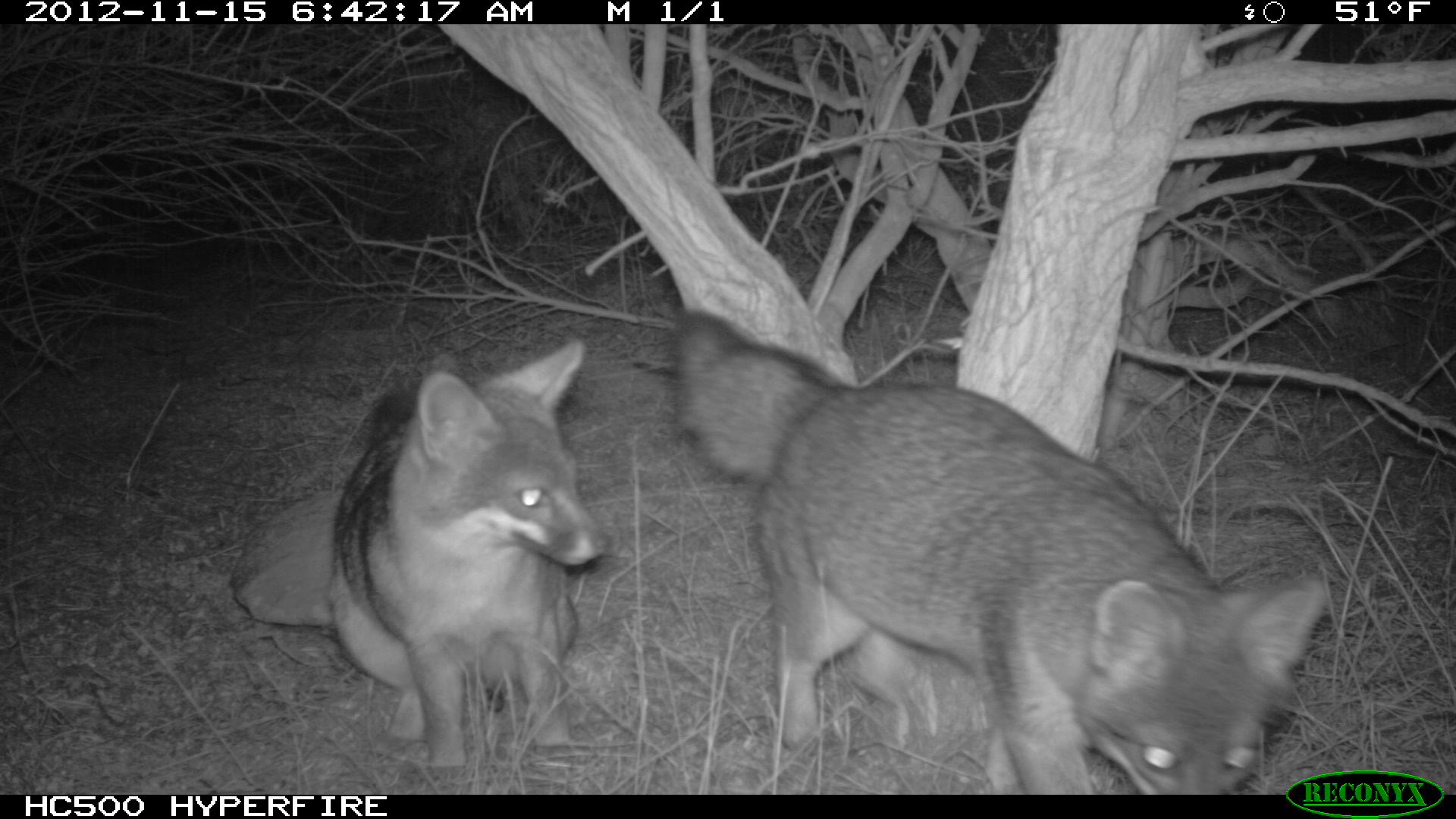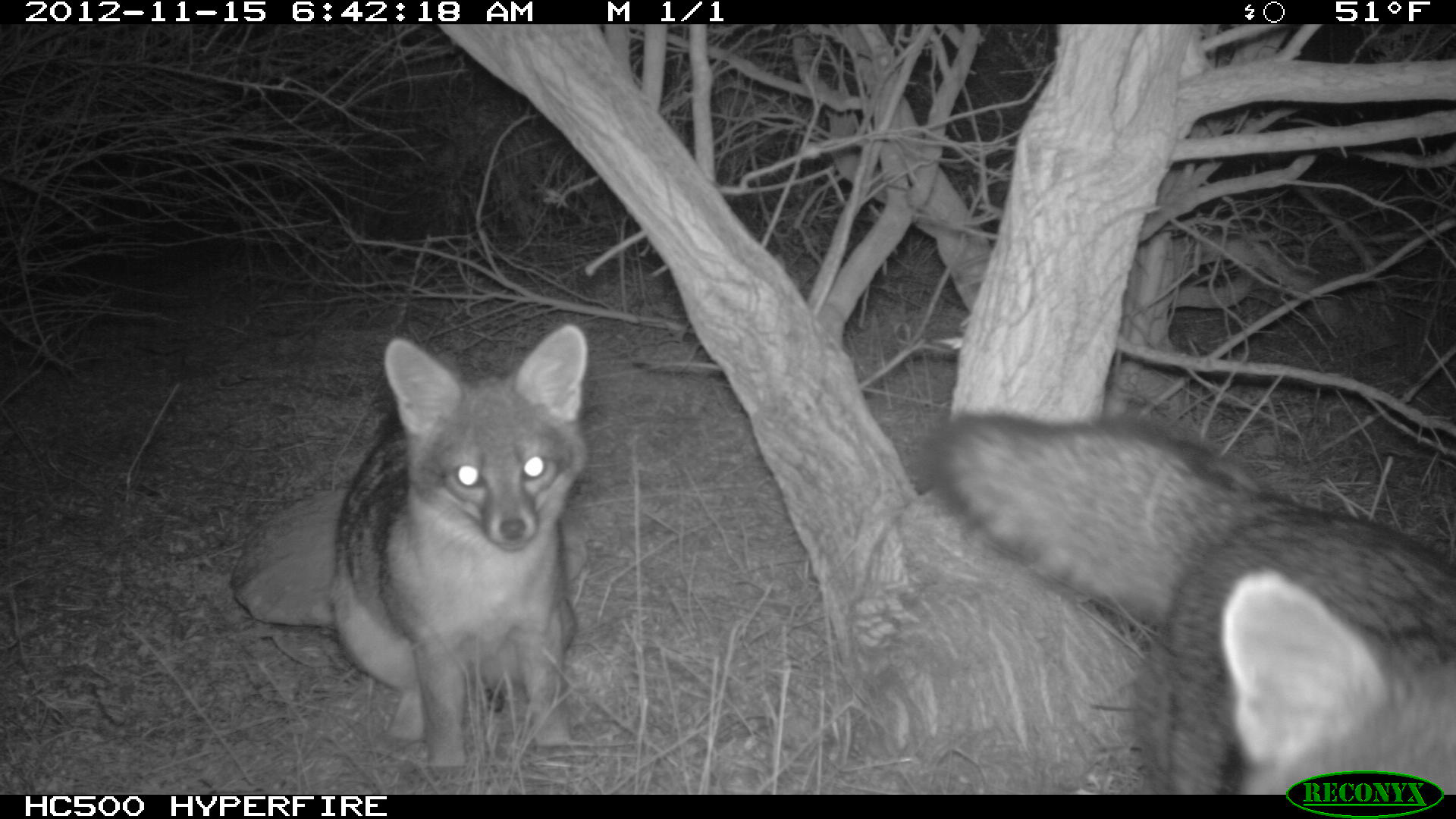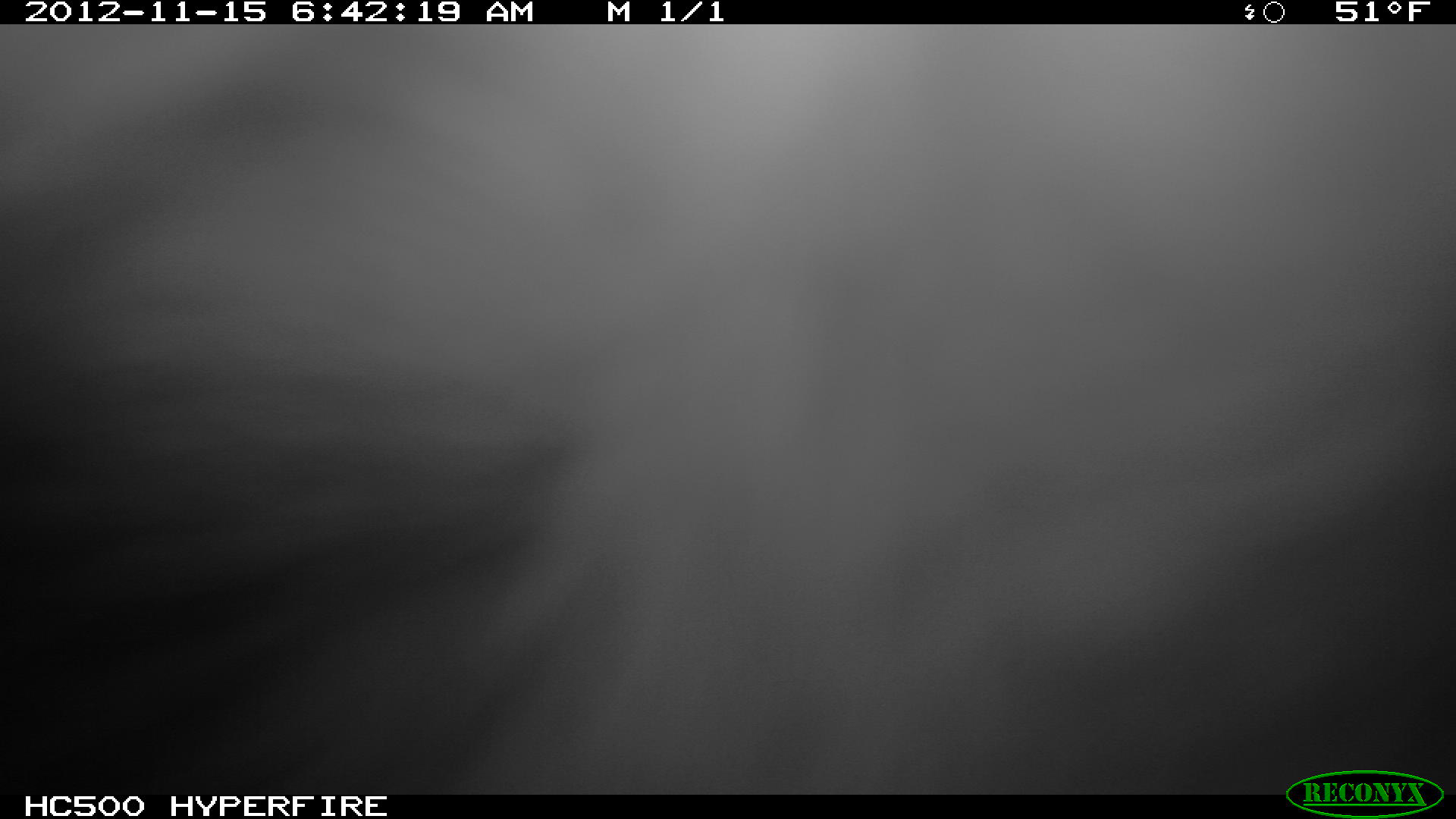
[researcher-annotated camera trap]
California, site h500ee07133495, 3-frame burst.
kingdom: Animalia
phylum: Chordata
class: Mammalia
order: Carnivora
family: Canidae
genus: Urocyon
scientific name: Urocyon littoralis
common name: island fox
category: fox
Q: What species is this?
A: Fox (island fox) (Urocyon littoralis).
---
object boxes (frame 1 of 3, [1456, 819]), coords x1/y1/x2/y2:
fox: 667/309/1326/795; 325/340/613/768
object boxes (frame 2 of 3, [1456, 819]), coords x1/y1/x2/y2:
fox: 920/410/1455/795; 327/324/588/787